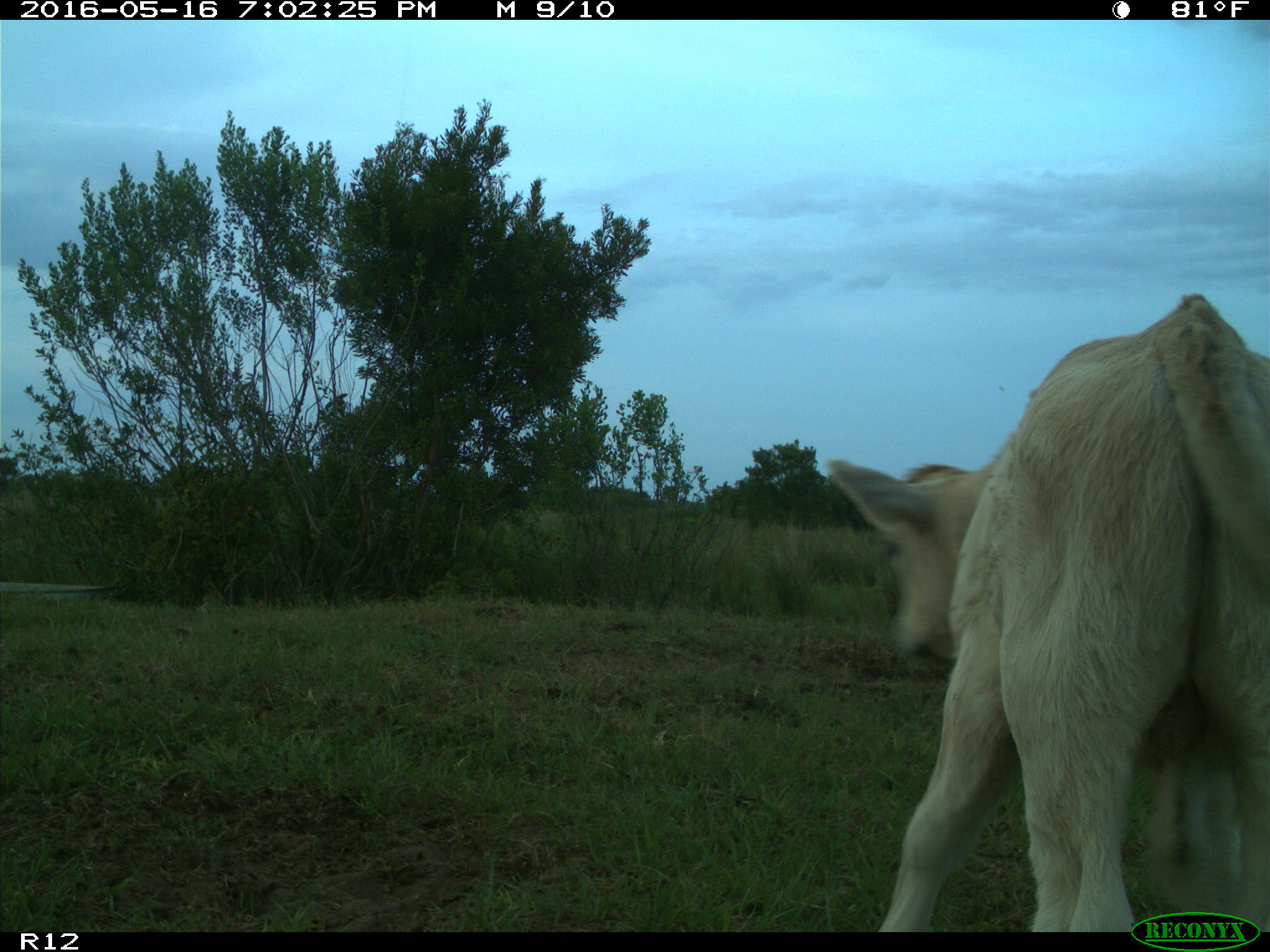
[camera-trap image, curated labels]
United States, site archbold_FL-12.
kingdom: Animalia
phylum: Chordata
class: Mammalia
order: Artiodactyla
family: Bovidae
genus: Bos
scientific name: Bos taurus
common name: domestic cow